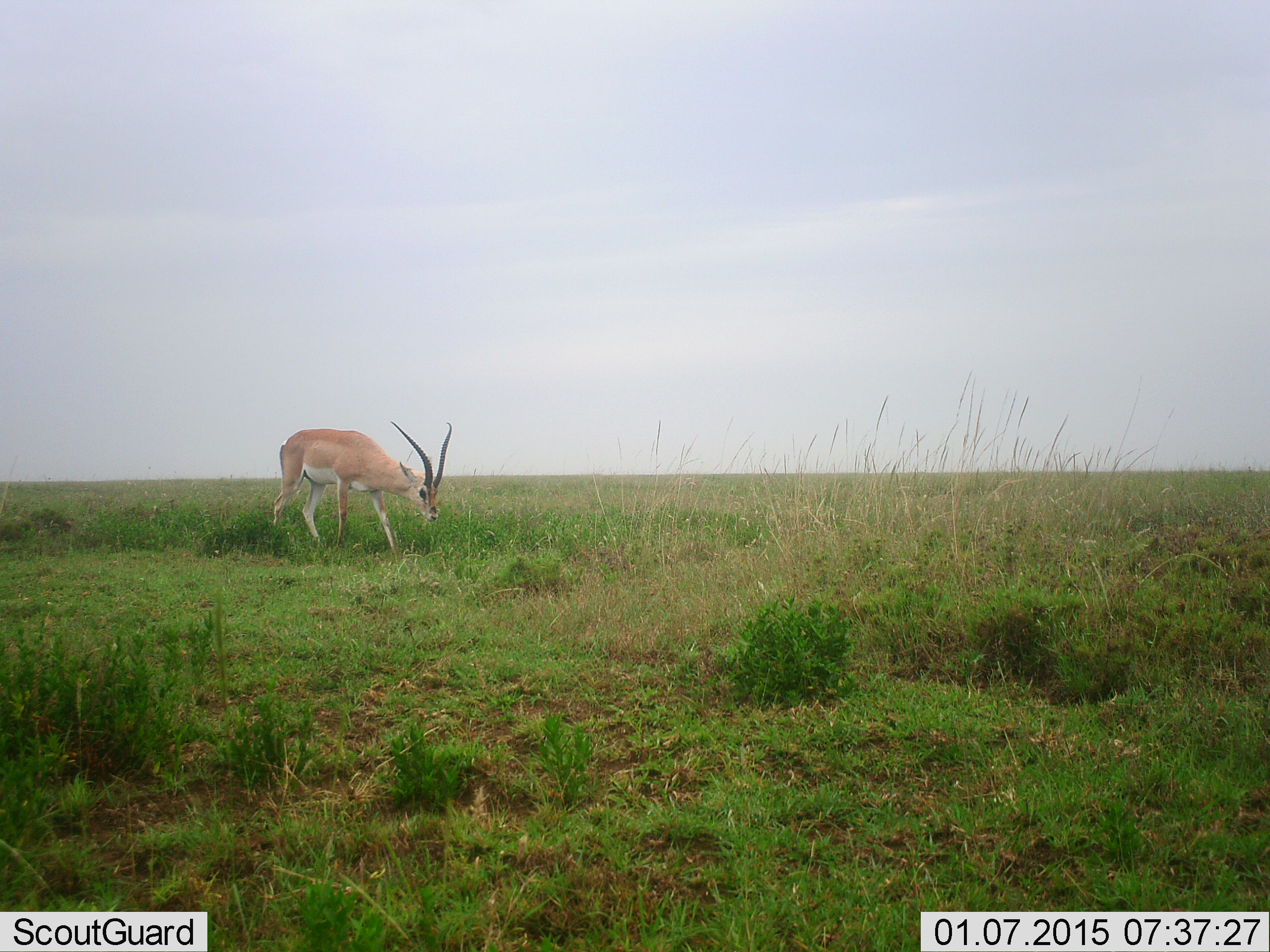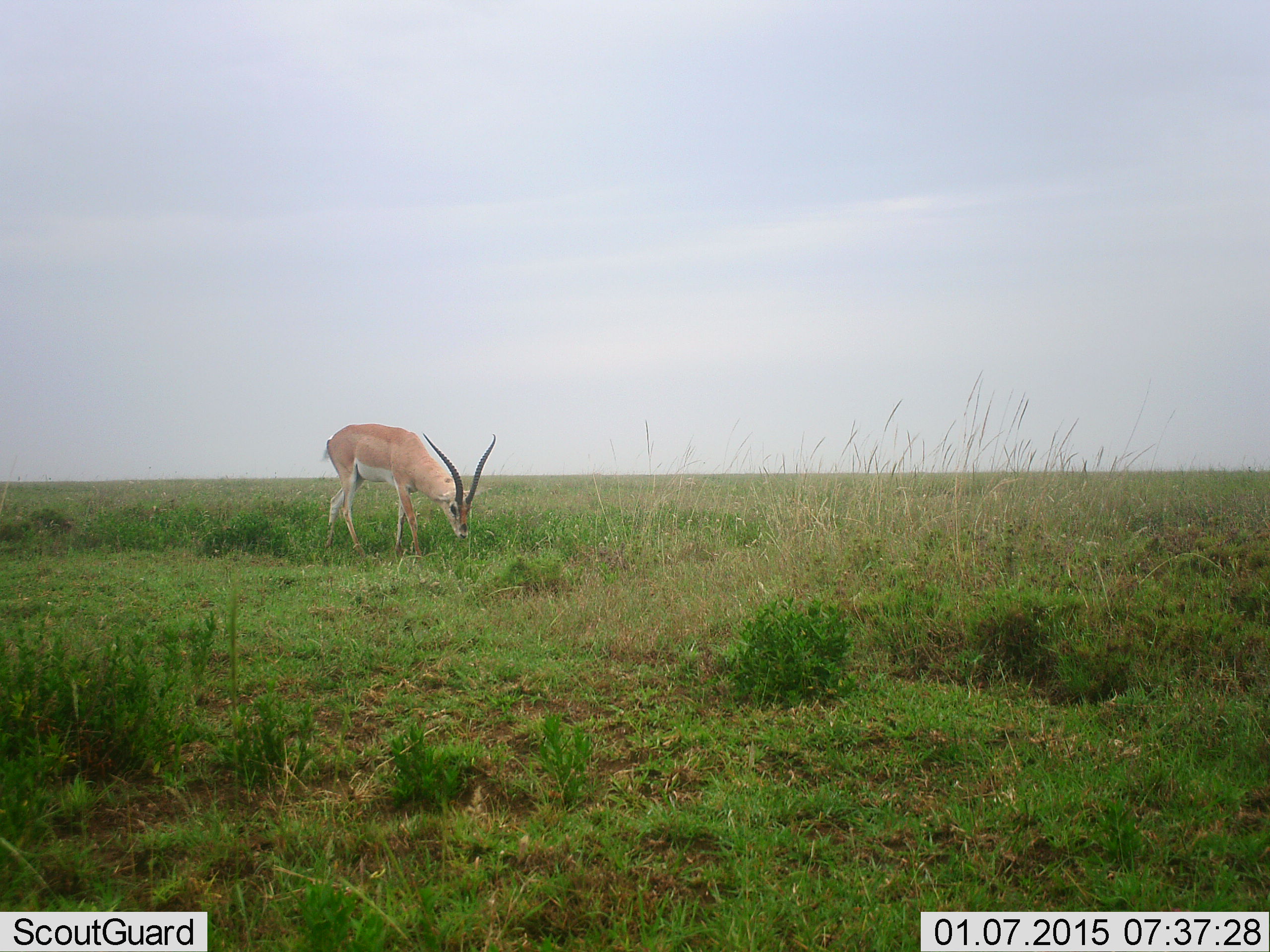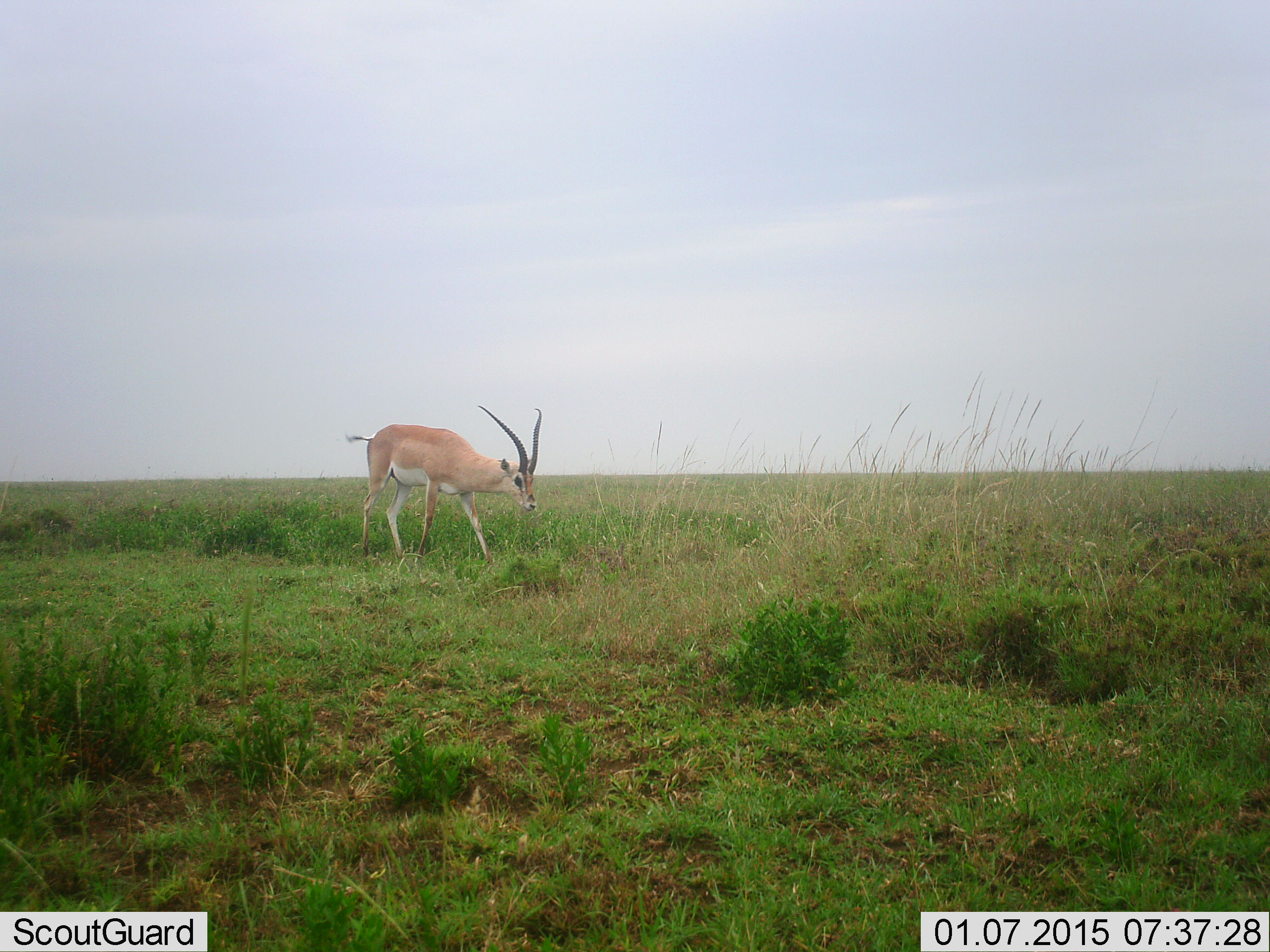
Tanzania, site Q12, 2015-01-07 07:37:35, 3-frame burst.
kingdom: Animalia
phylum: Chordata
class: Mammalia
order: Artiodactyla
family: Bovidae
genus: Nanger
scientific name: Nanger granti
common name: grant's gazelle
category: gazellegrants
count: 1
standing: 10%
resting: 0%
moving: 20%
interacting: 0%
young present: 0%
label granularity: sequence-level